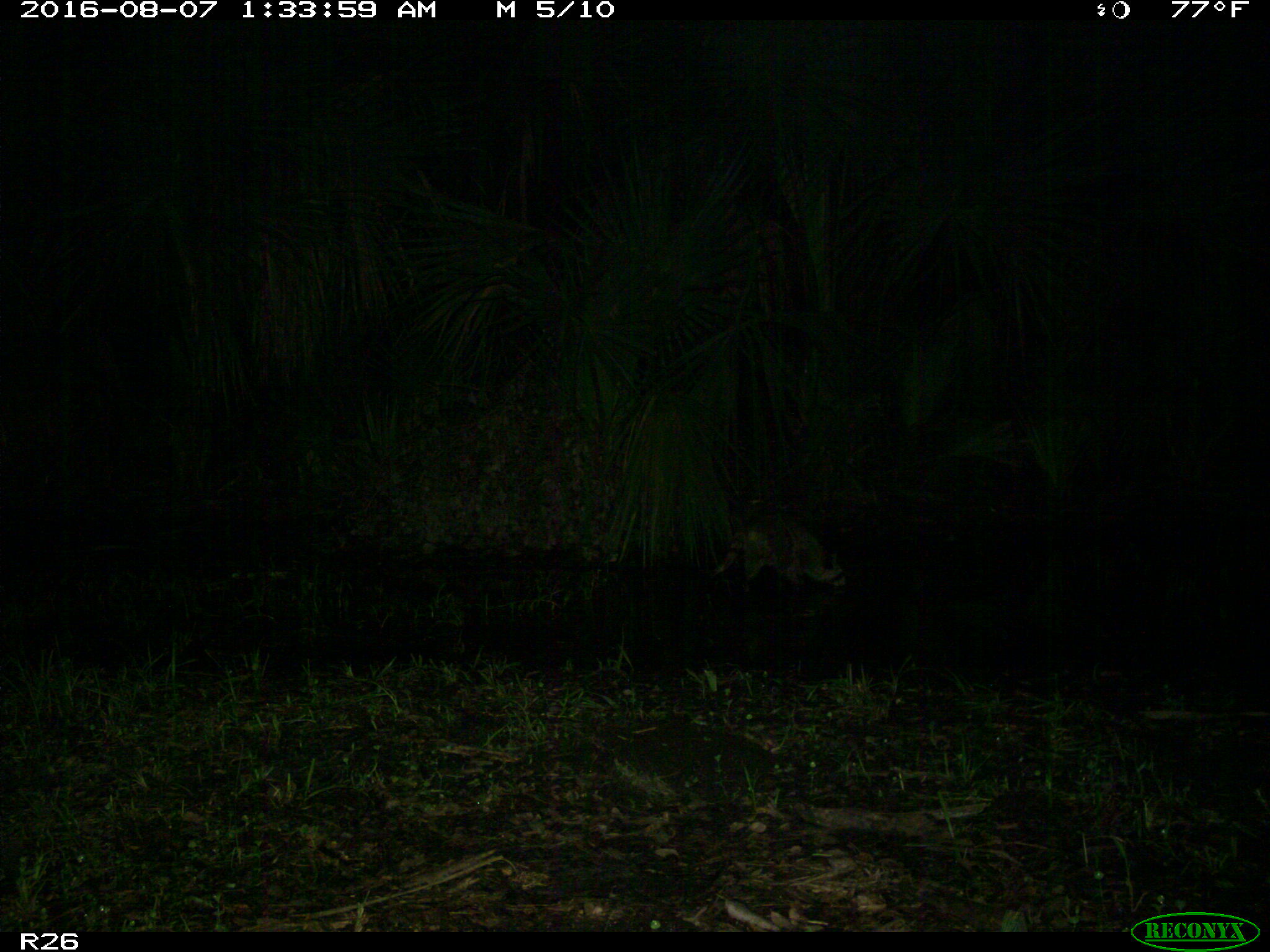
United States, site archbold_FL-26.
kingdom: Animalia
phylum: Chordata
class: Mammalia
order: Carnivora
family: Procyonidae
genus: Procyon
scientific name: Procyon lotor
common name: common raccoon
Procyon lotor (common raccoon).